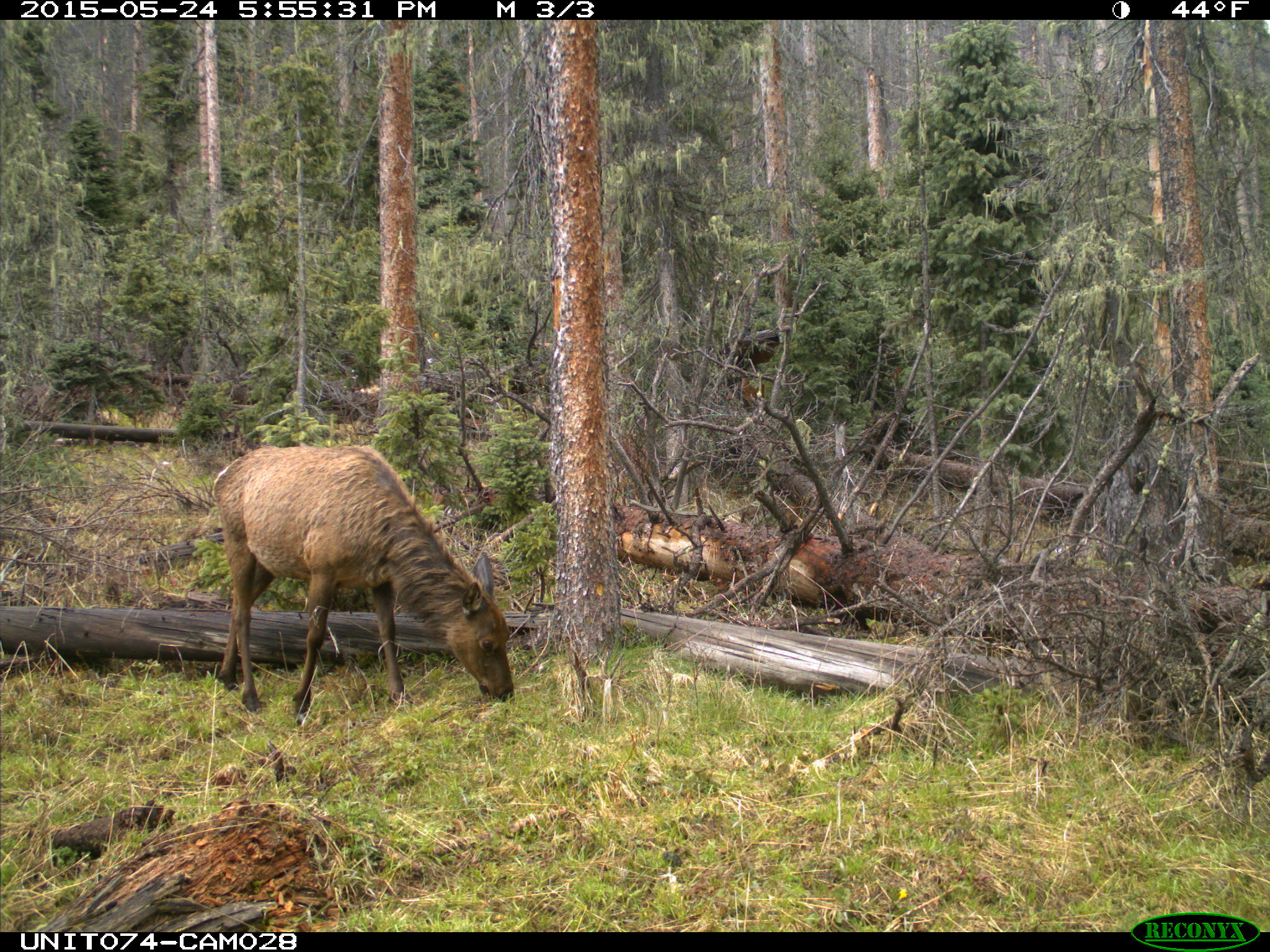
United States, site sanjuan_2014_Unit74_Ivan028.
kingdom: Animalia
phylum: Chordata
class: Mammalia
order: Artiodactyla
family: Cervidae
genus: Cervus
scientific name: Cervus elaphus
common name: red deer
Cervus elaphus (red deer).